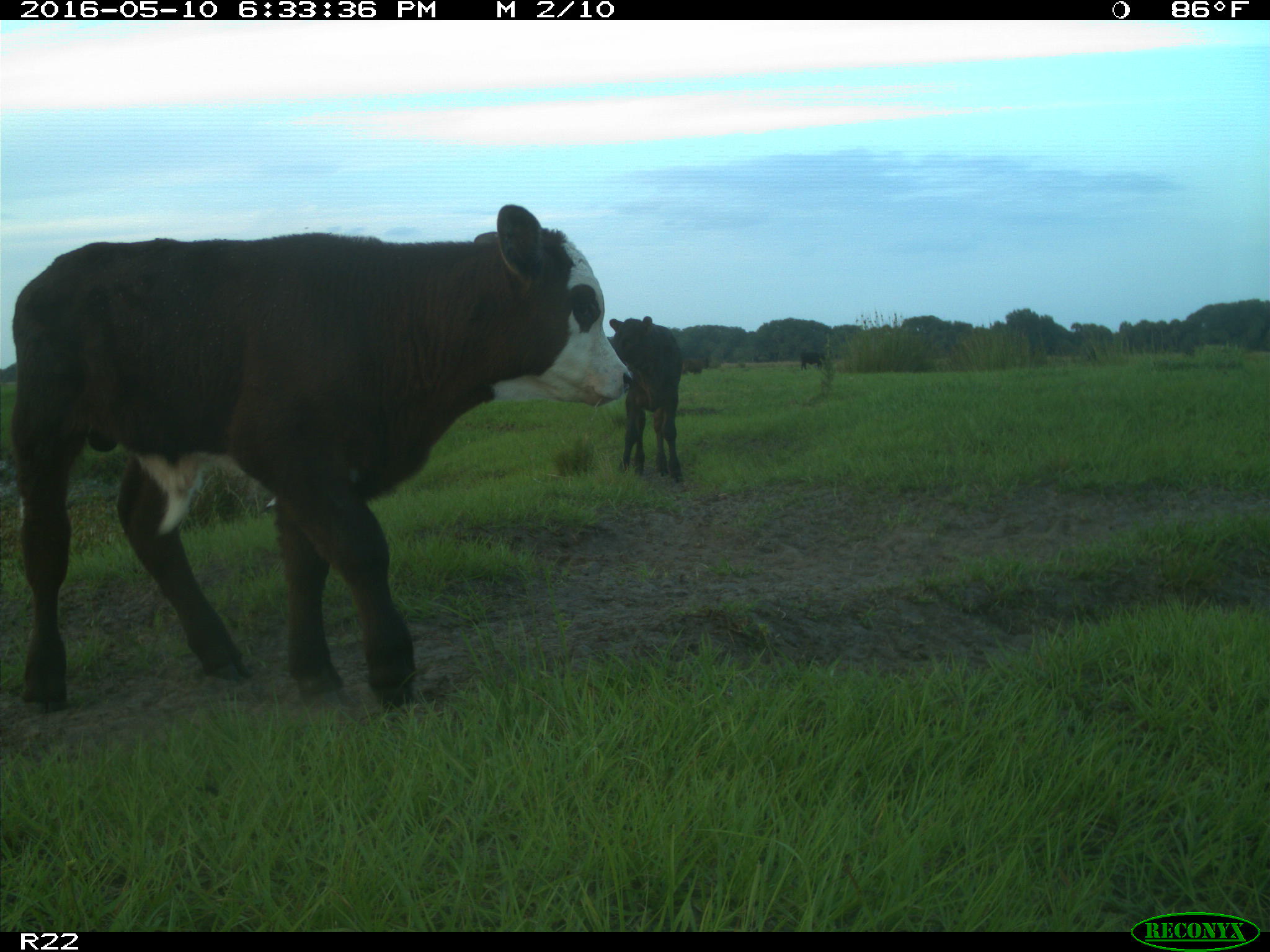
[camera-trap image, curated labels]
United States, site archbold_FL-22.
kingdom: Animalia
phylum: Chordata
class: Mammalia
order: Artiodactyla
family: Bovidae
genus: Bos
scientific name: Bos taurus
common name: domestic cow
Bos taurus (domestic cow).